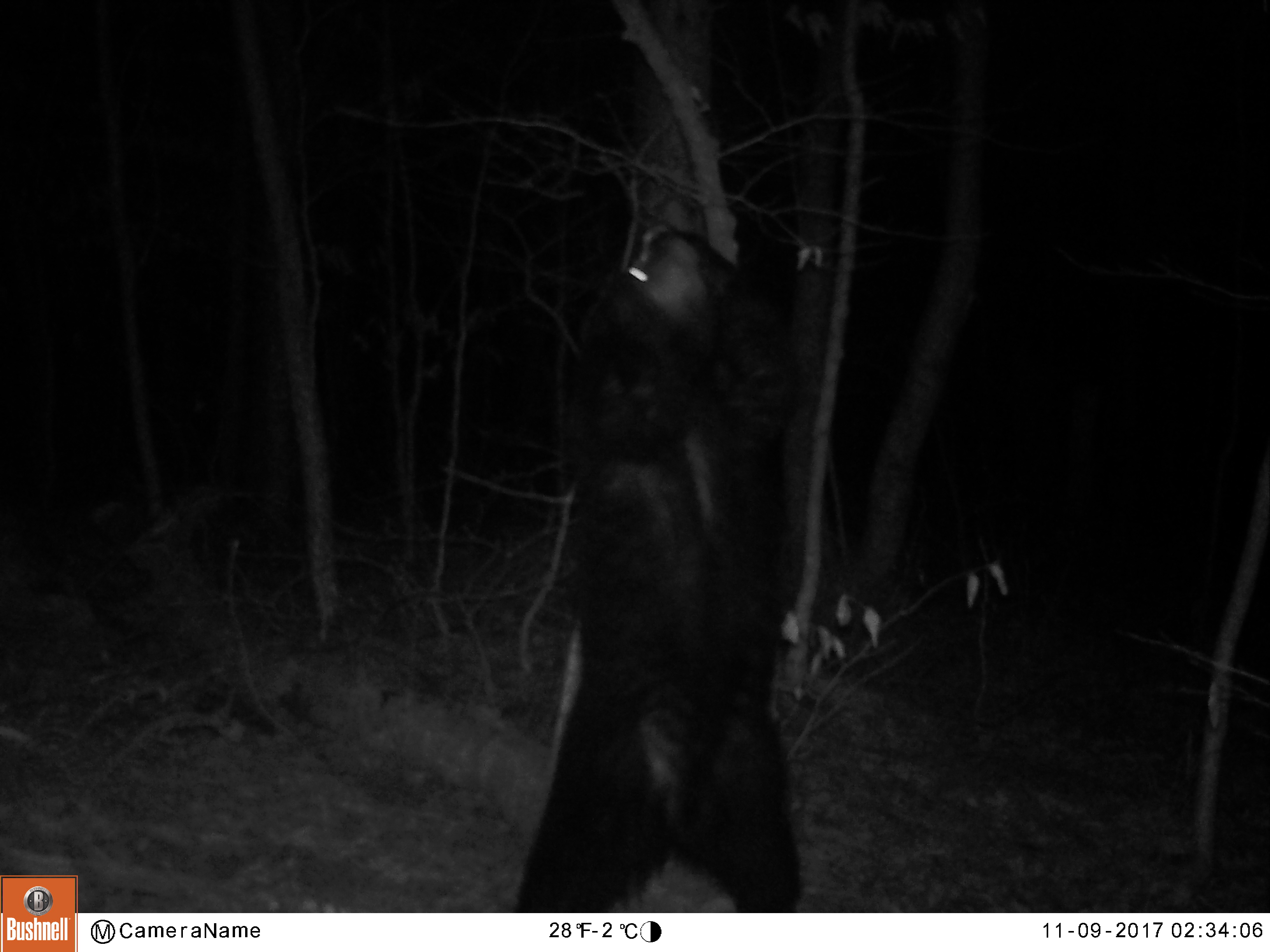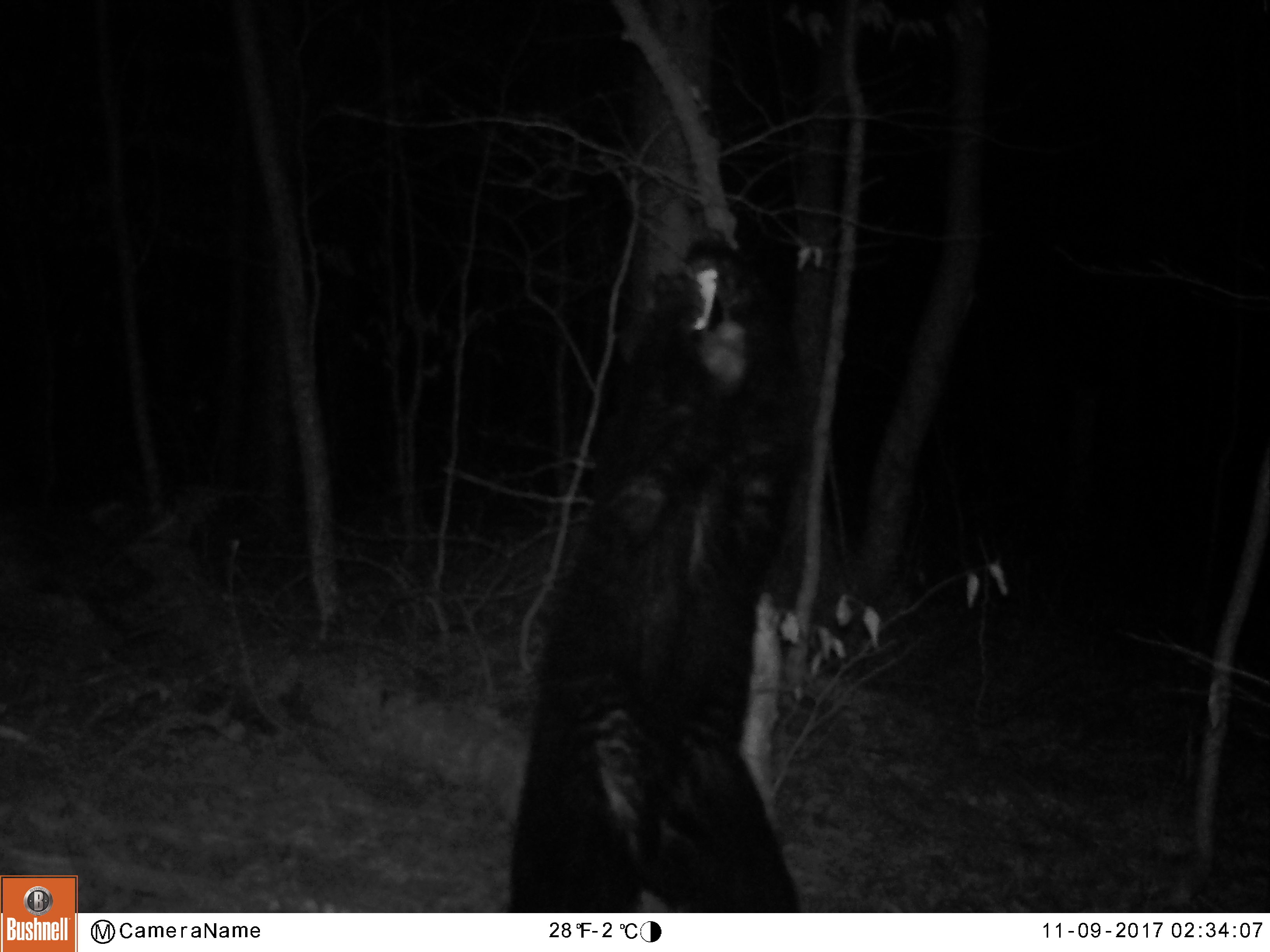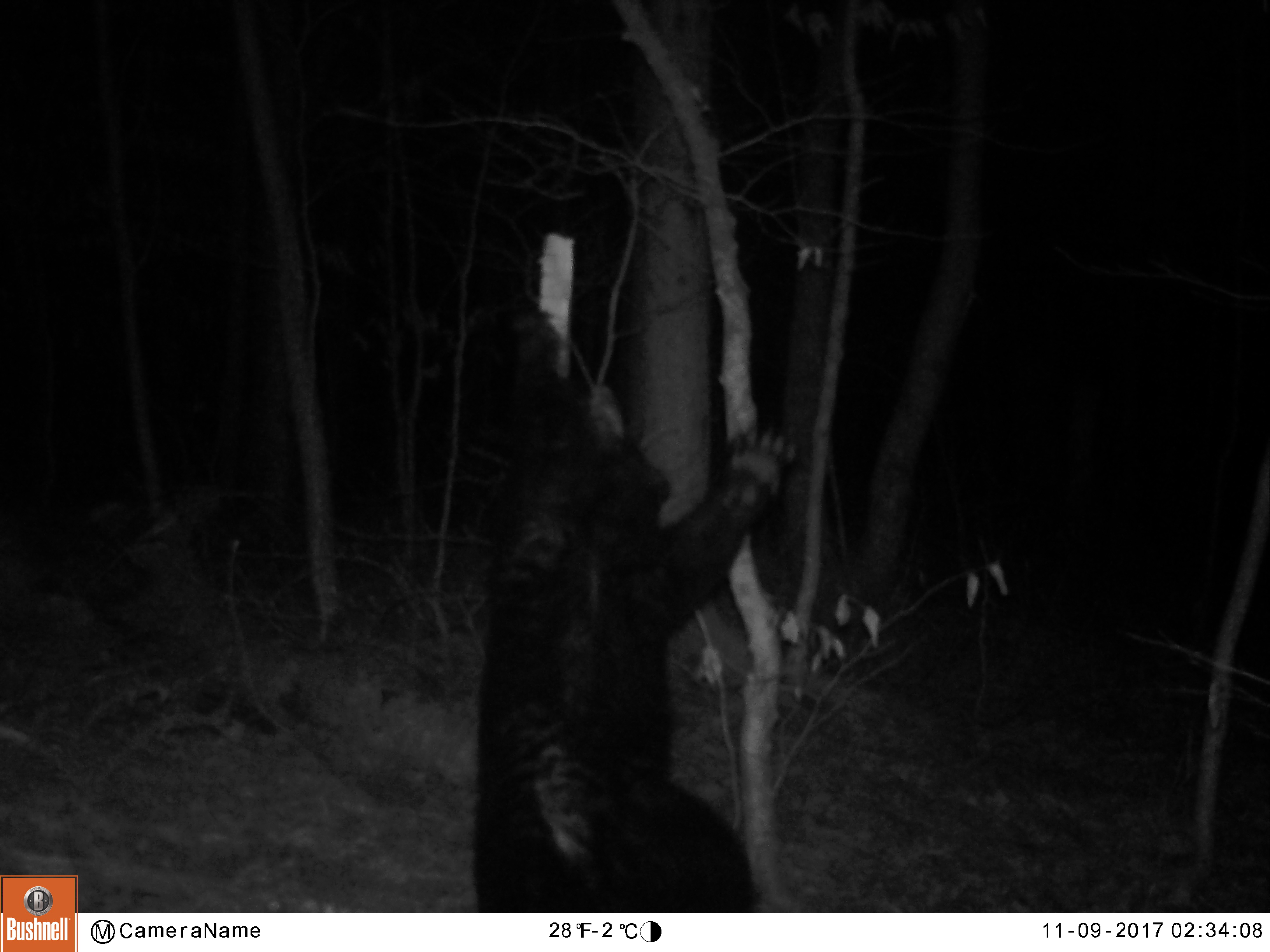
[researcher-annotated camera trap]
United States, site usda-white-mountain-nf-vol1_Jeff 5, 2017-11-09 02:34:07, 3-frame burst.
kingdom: Animalia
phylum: Chordata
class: Mammalia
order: Carnivora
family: Ursidae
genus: Ursus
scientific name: Ursus americanus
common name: black bear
Black bear (Ursus americanus).